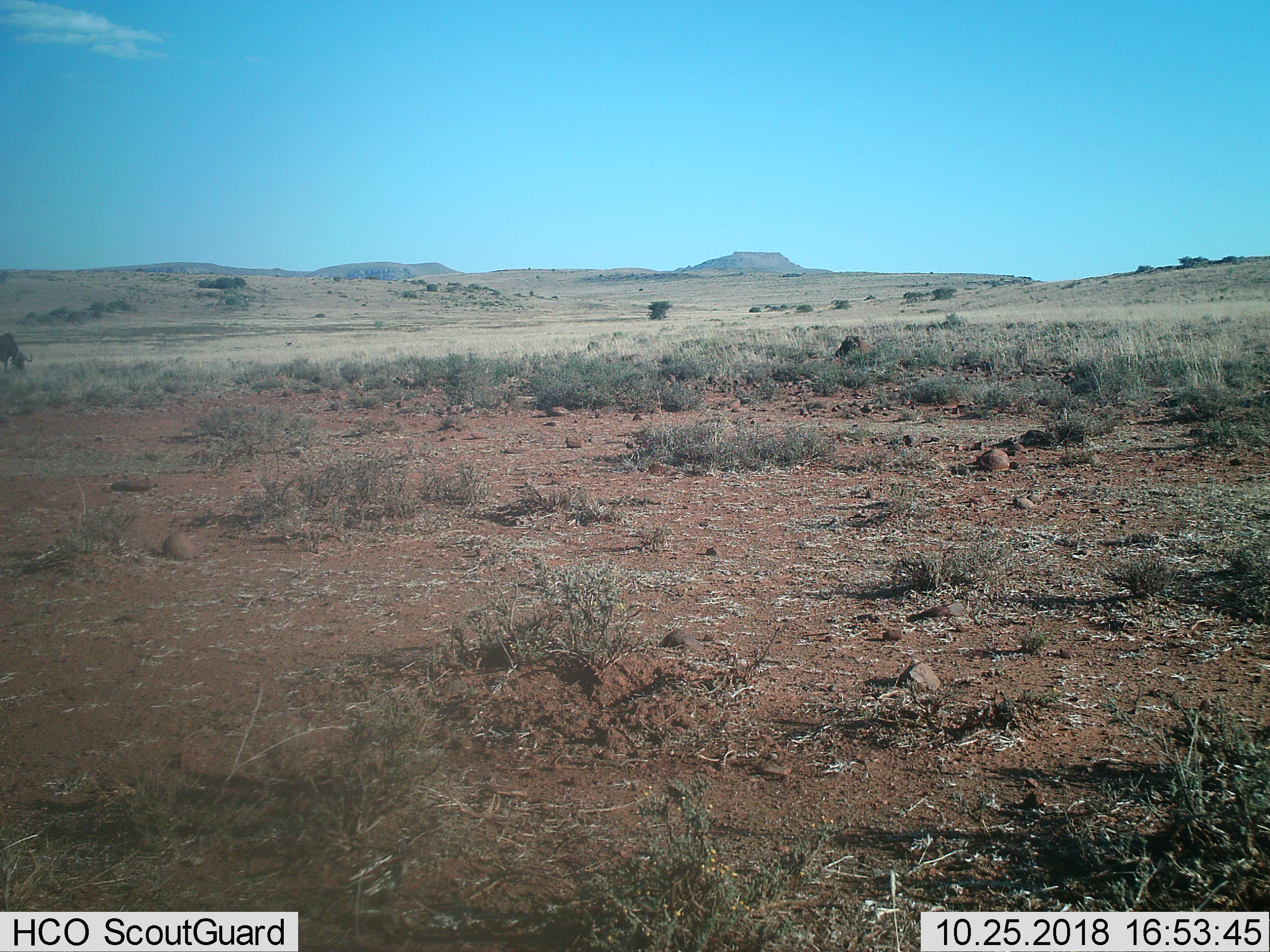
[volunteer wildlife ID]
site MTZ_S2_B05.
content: unidentified animal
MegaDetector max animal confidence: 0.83